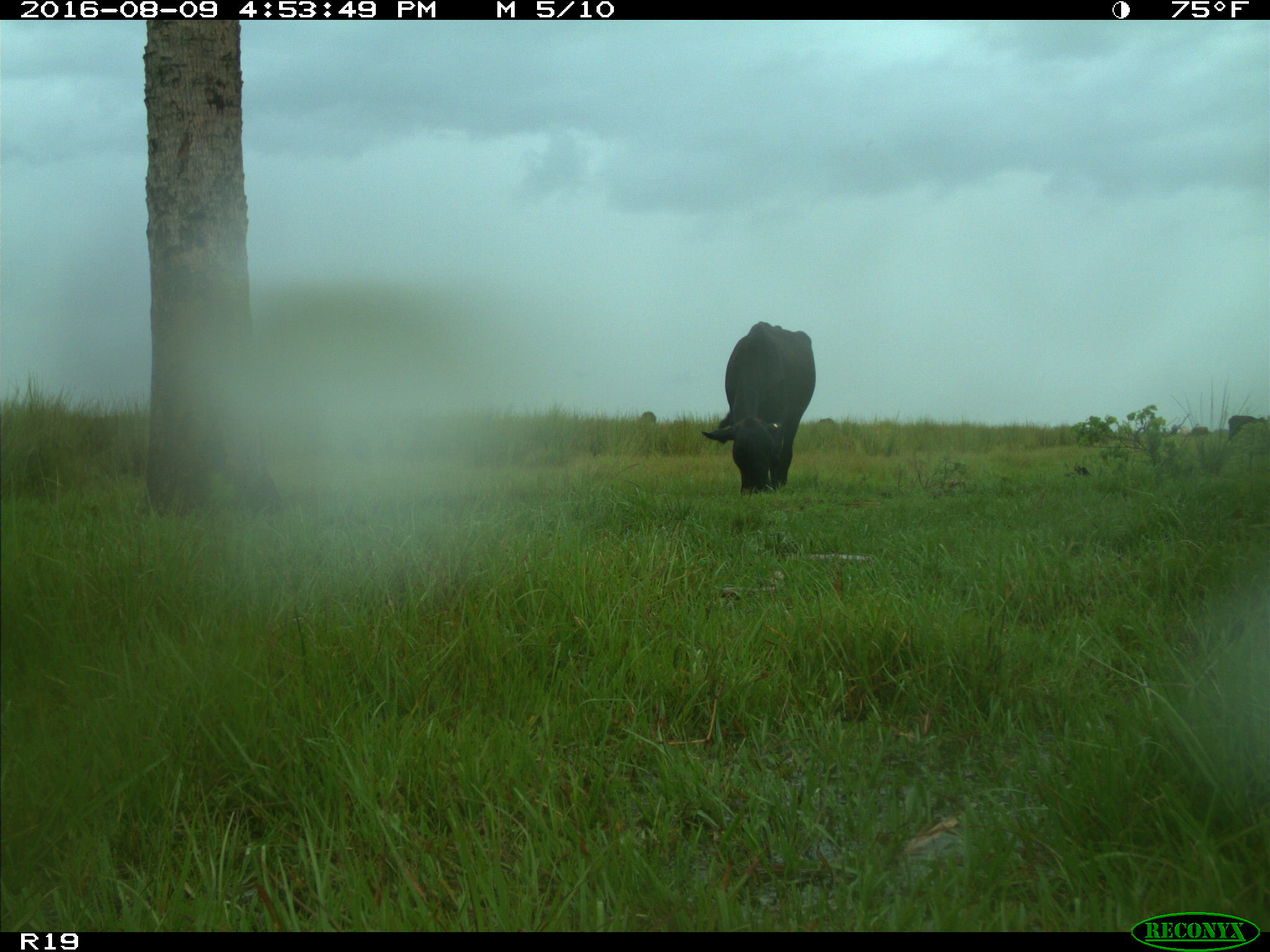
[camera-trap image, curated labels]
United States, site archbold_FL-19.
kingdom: Animalia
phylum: Chordata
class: Mammalia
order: Artiodactyla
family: Bovidae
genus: Bos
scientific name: Bos taurus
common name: domestic cow